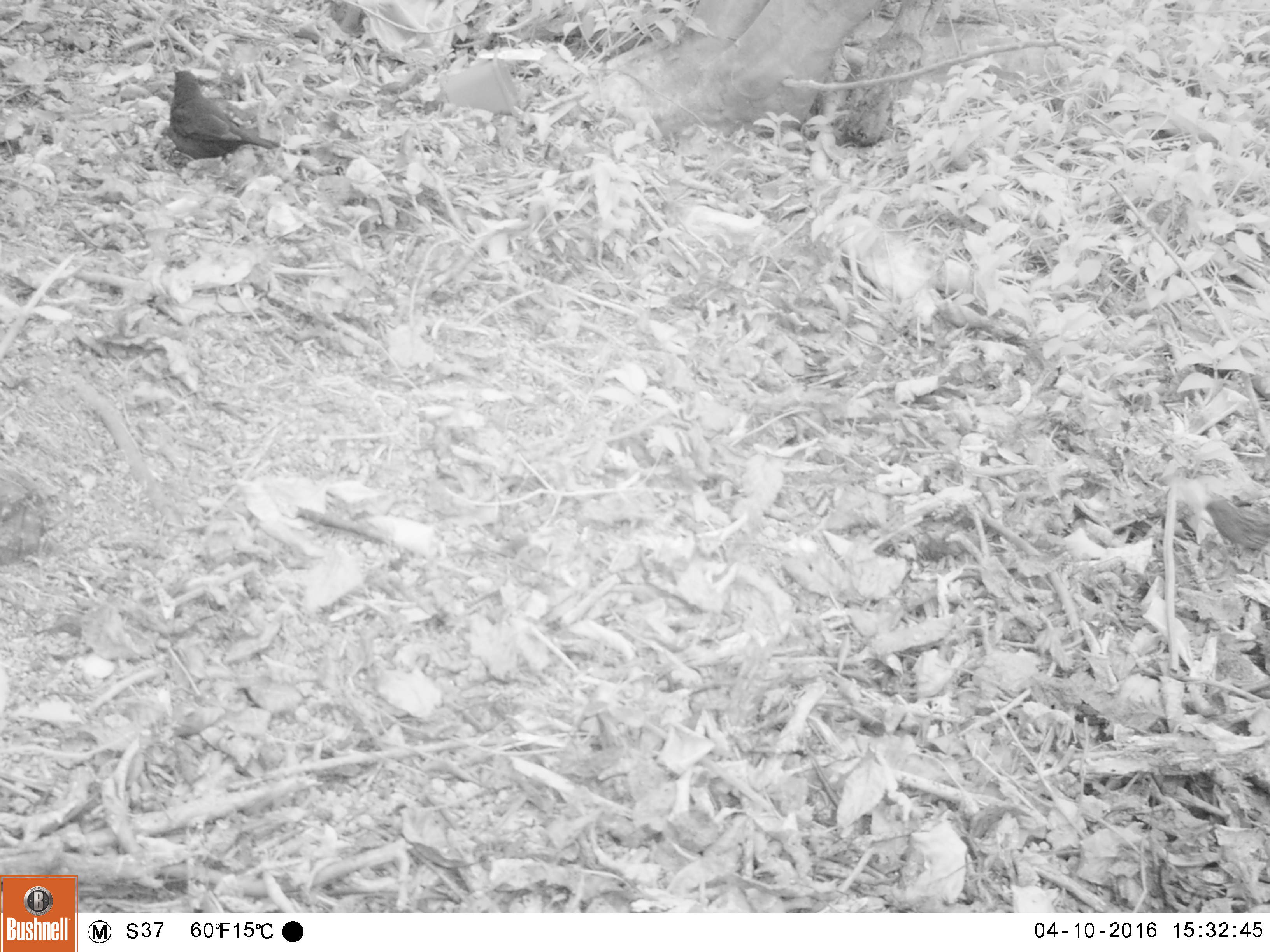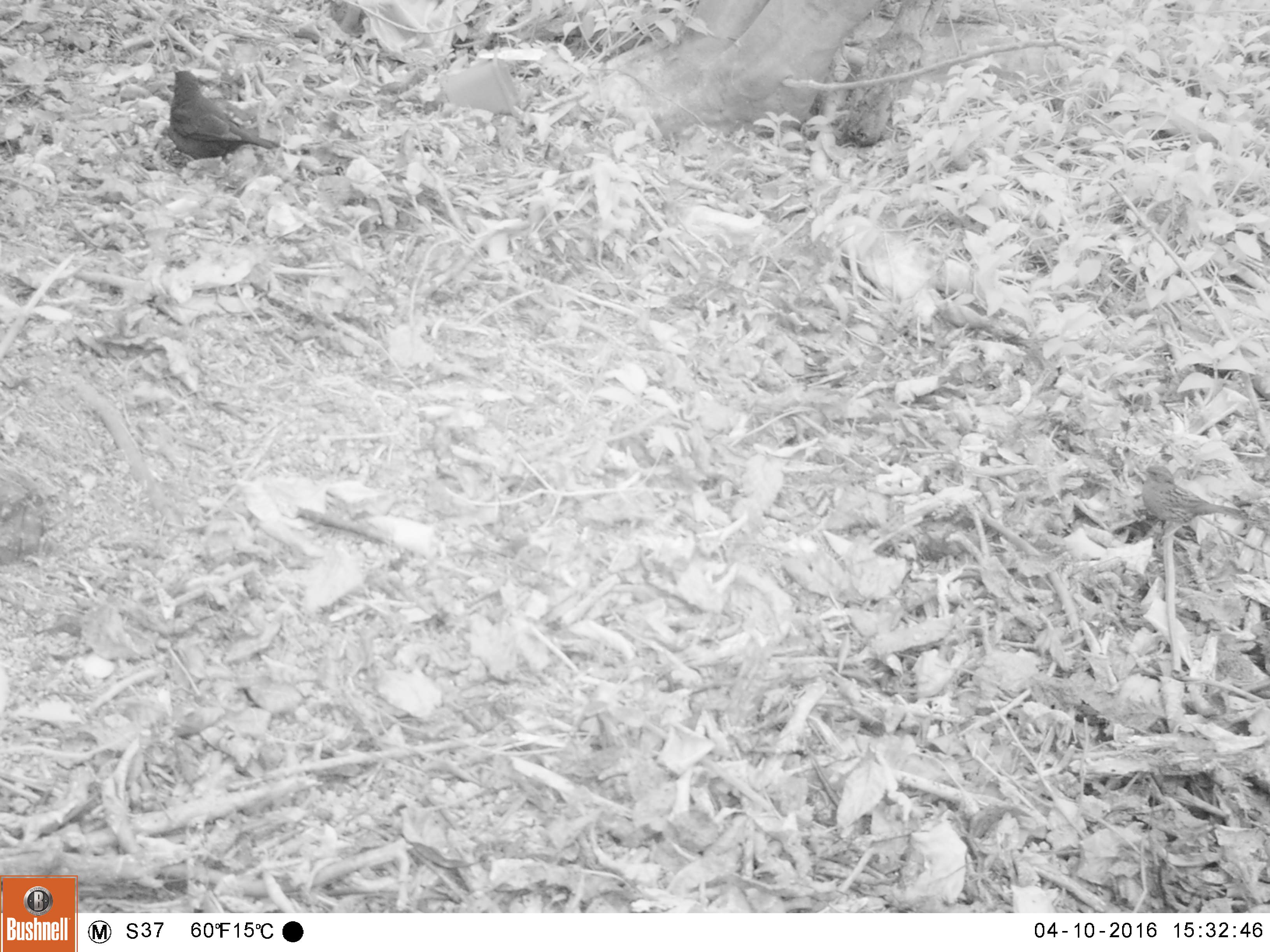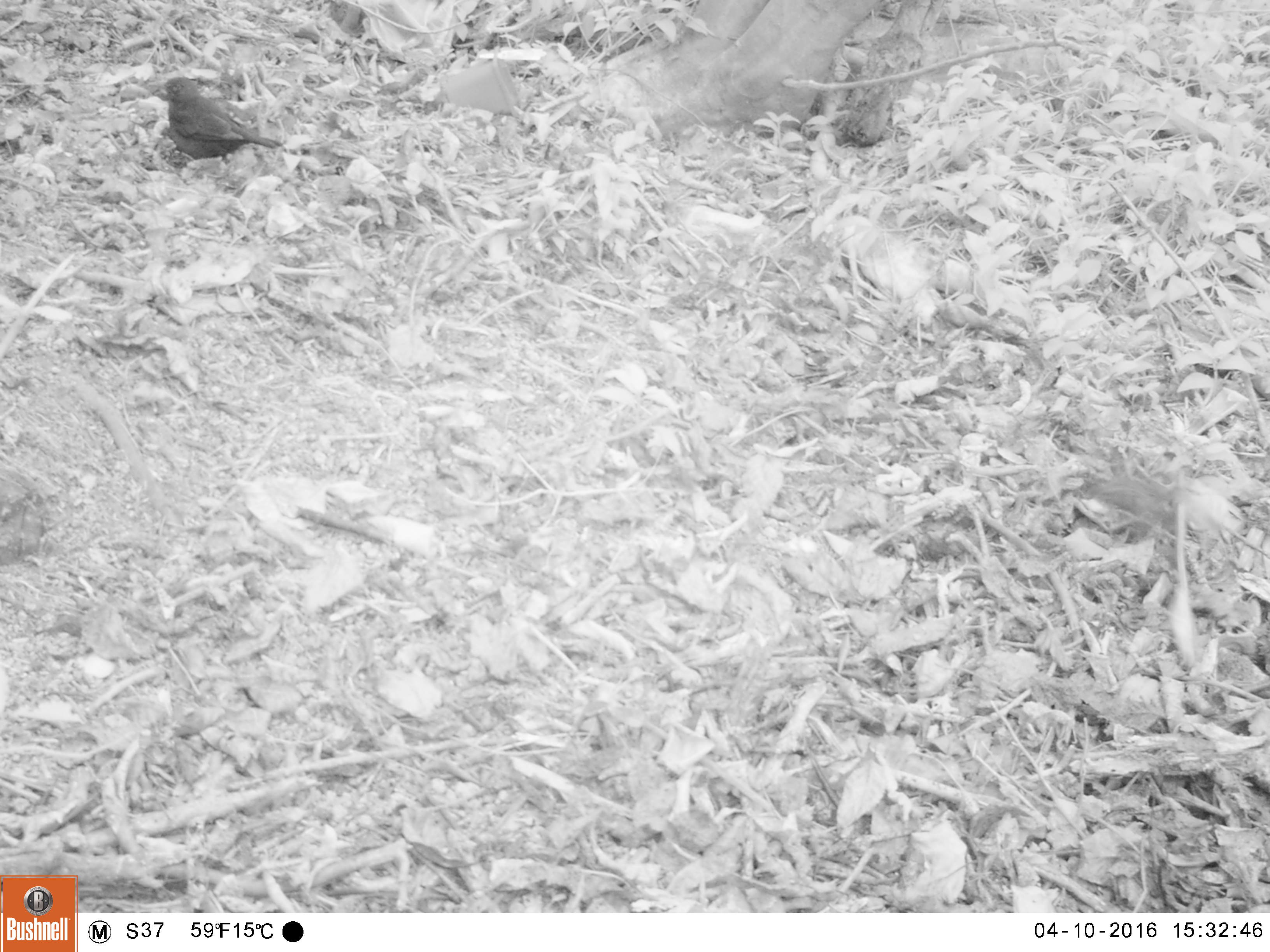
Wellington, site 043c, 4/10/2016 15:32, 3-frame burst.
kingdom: Animalia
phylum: Chordata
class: Aves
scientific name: Aves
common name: bird